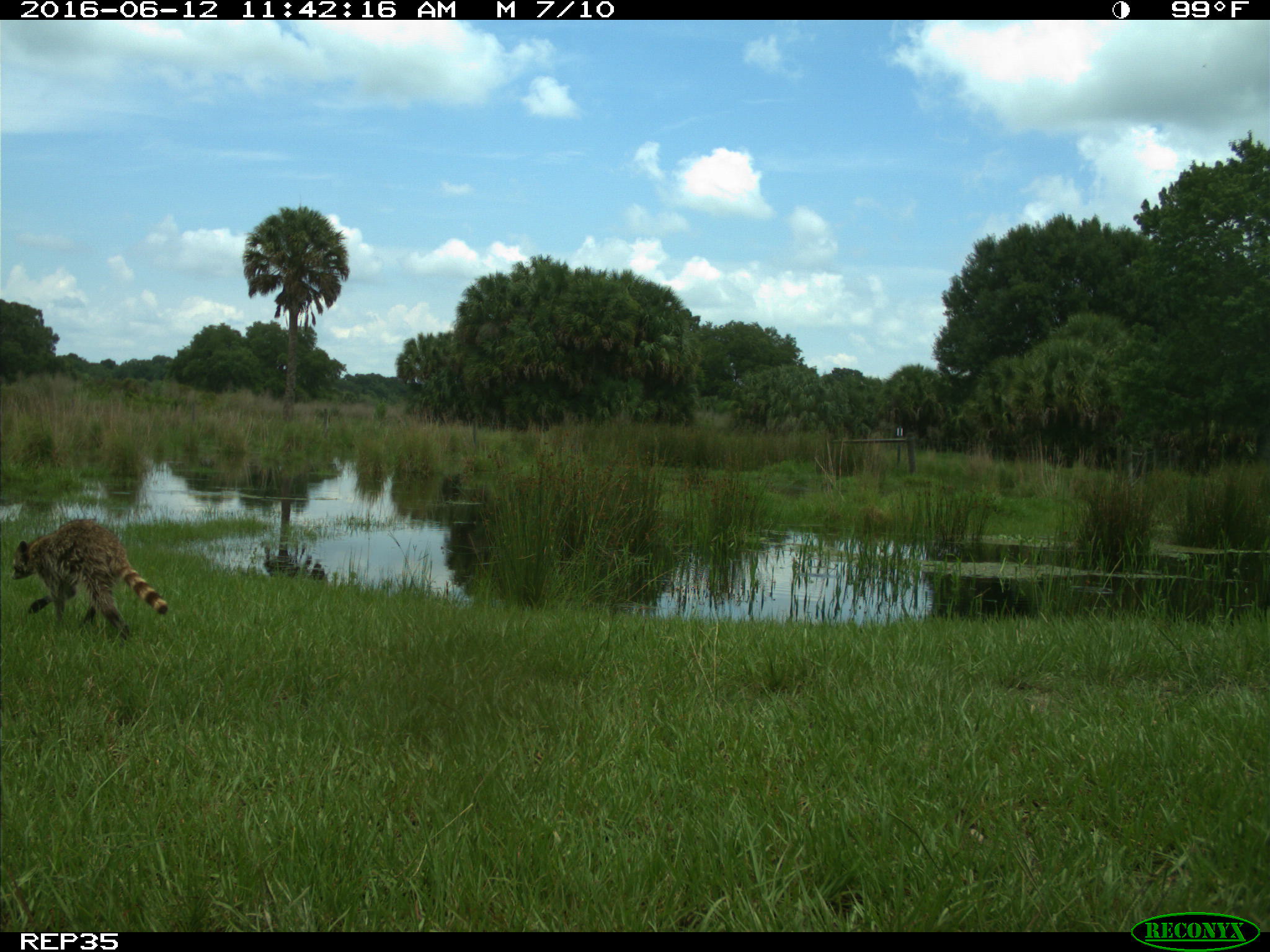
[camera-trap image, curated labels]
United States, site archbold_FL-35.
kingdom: Animalia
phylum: Chordata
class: Mammalia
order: Carnivora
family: Procyonidae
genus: Procyon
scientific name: Procyon lotor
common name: common raccoon